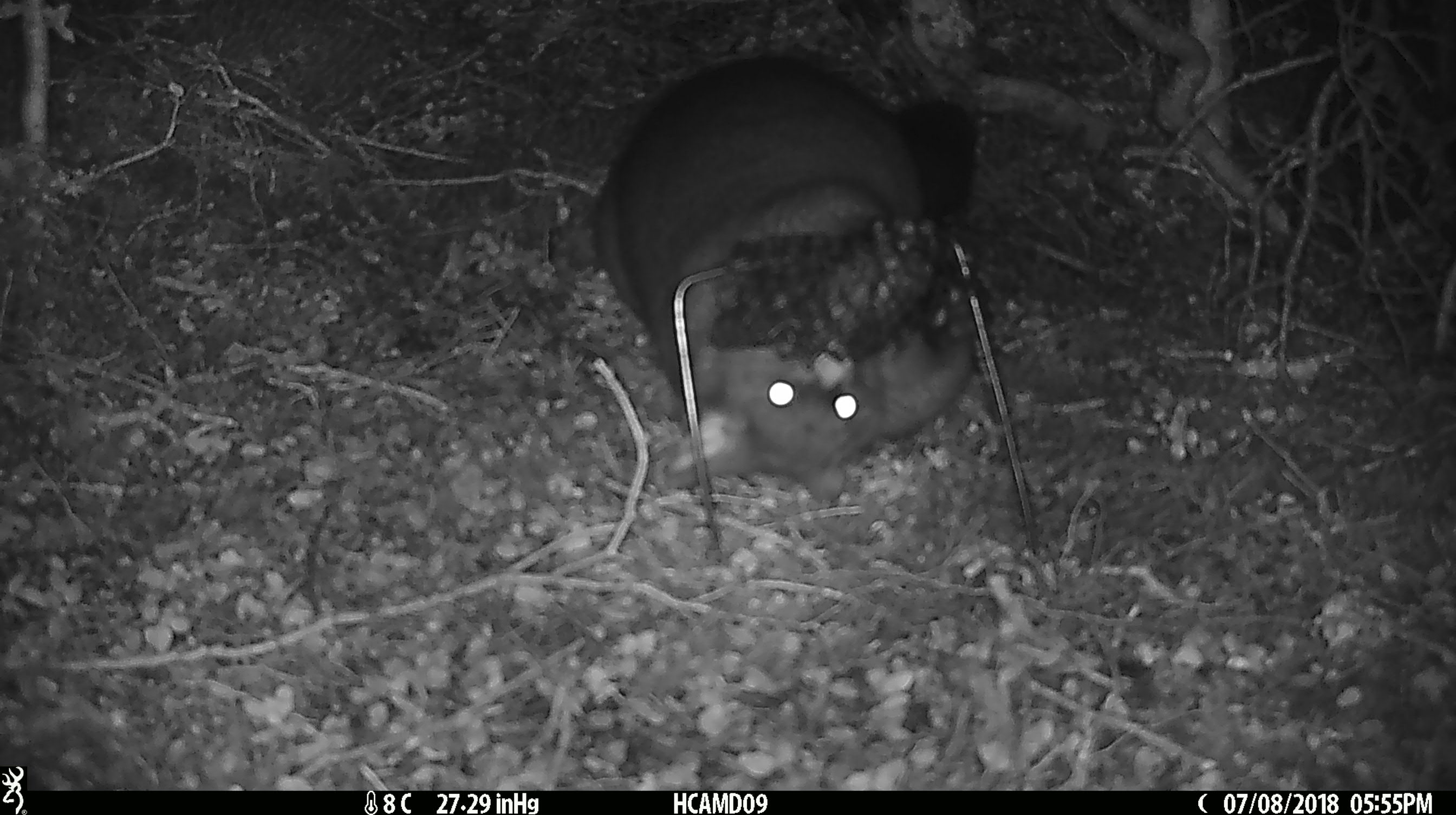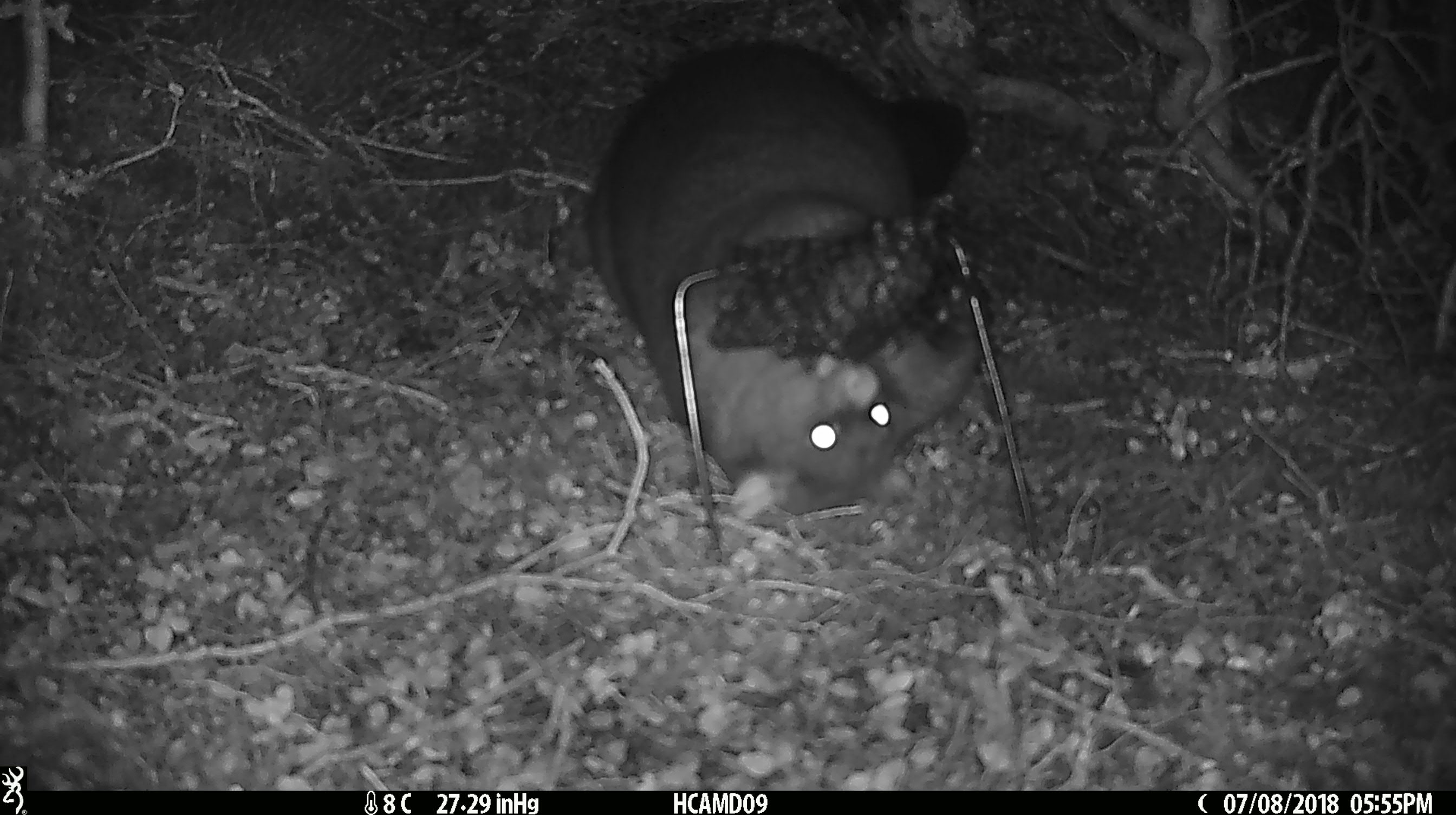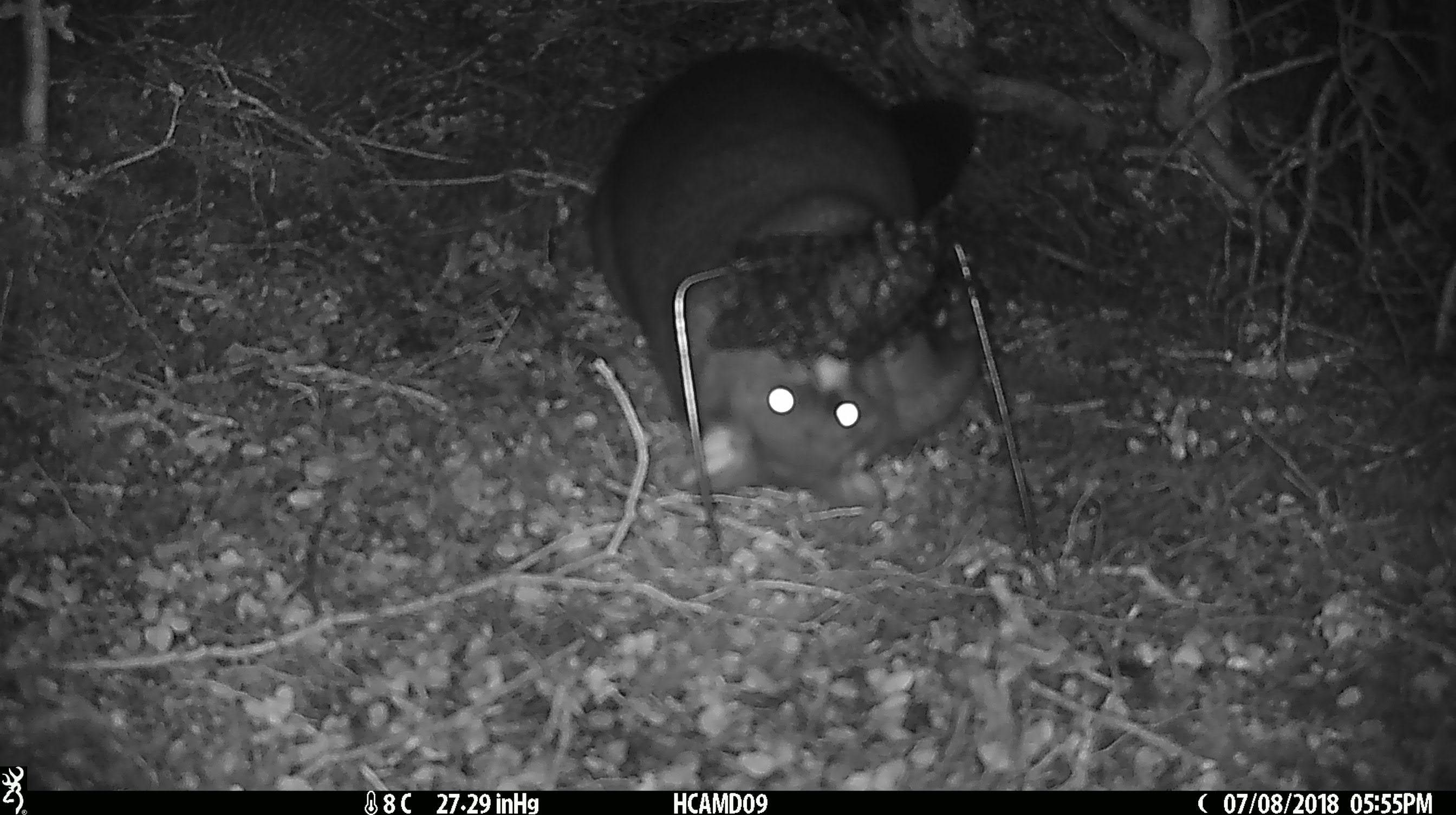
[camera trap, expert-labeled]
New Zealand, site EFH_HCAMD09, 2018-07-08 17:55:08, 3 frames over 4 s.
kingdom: Animalia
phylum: Chordata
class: Mammalia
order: Diprotodontia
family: Phalangeridae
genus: Trichosurus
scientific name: Trichosurus vulpecula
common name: common brushtail possum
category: possum